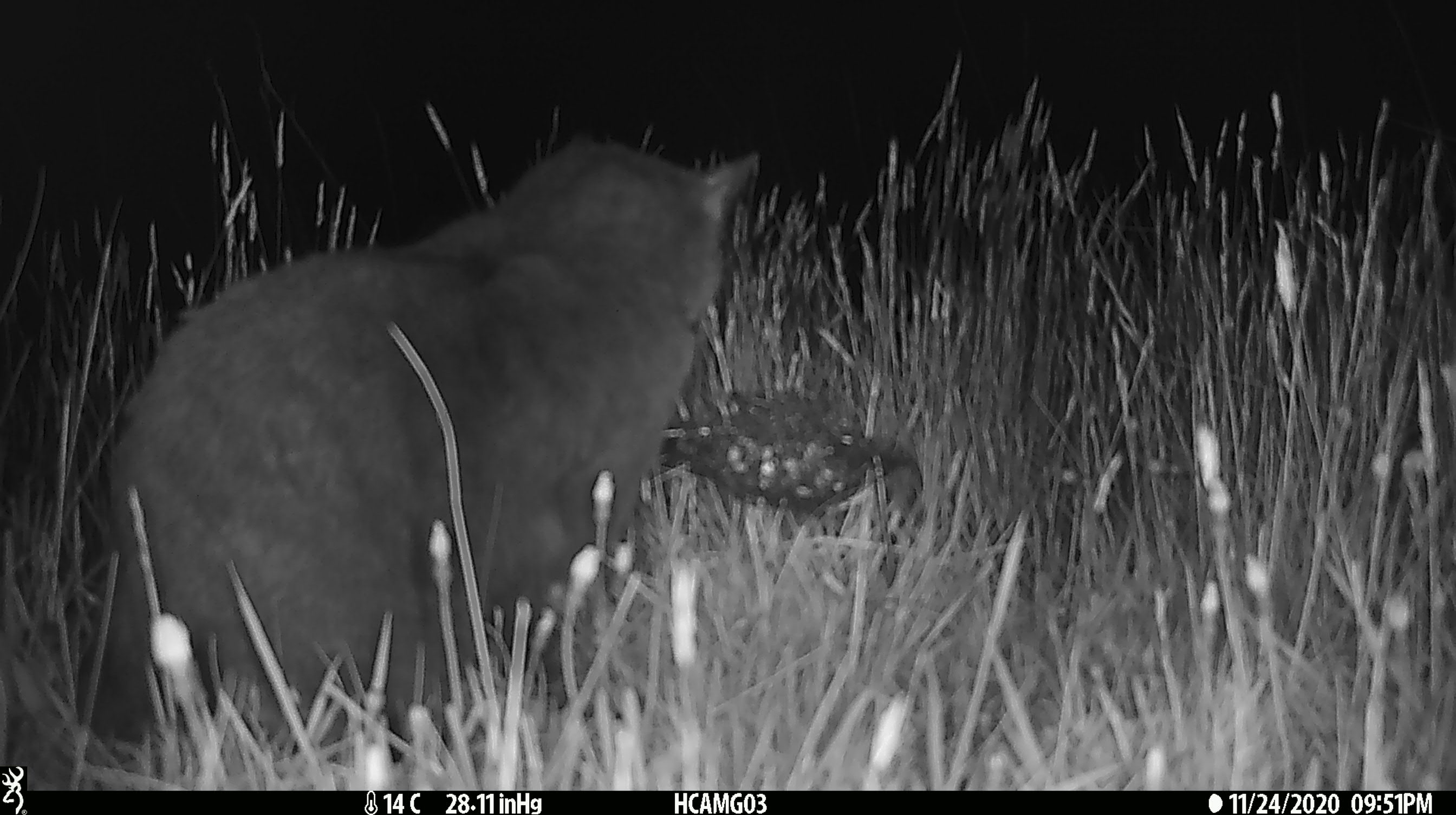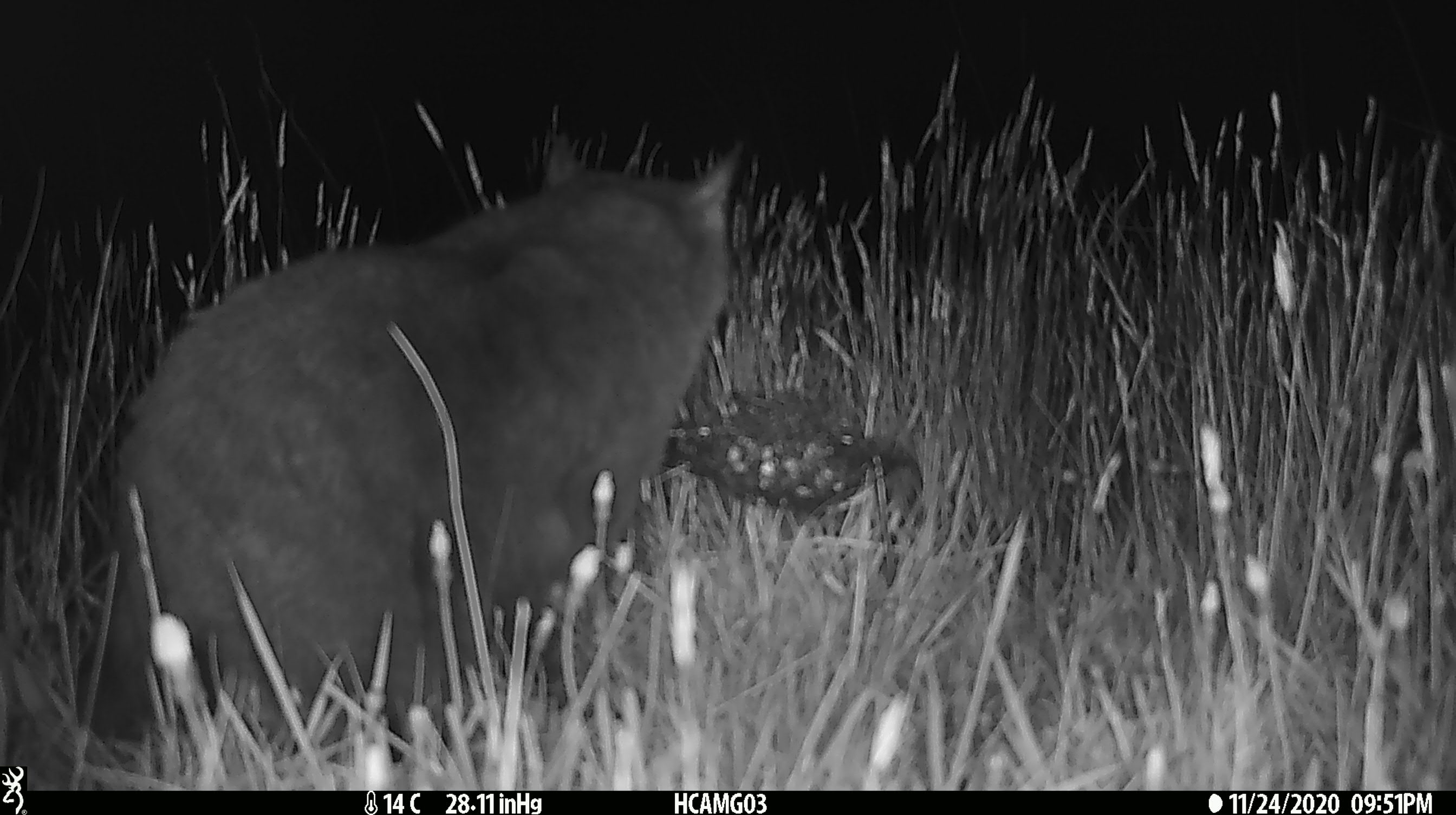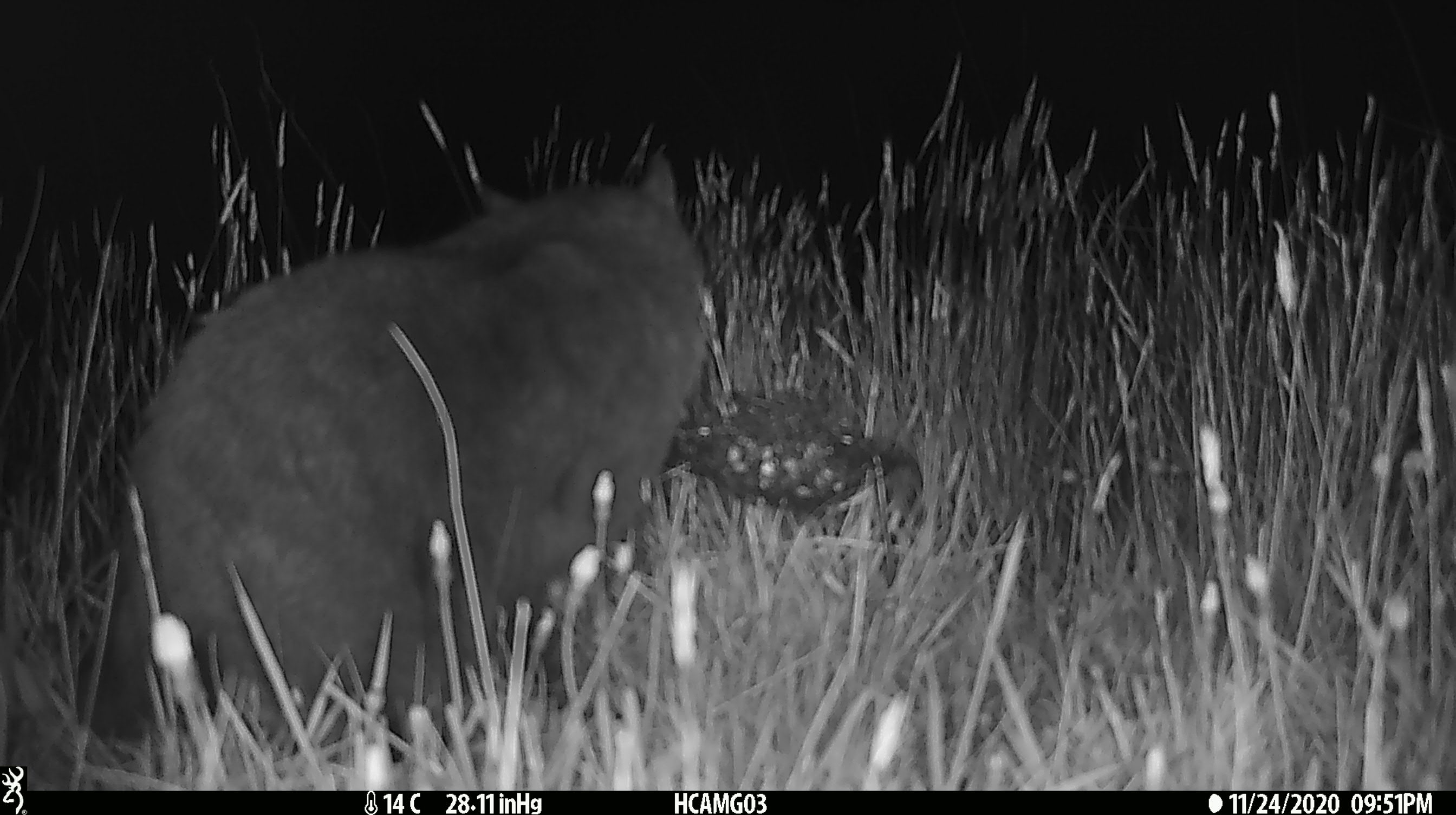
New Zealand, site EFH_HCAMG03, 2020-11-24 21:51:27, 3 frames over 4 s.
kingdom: Animalia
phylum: Chordata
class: Mammalia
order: Carnivora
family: Felidae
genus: Felis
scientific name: Felis catus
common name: domestic cat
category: cat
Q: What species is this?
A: Cat (domestic cat) (Felis catus).